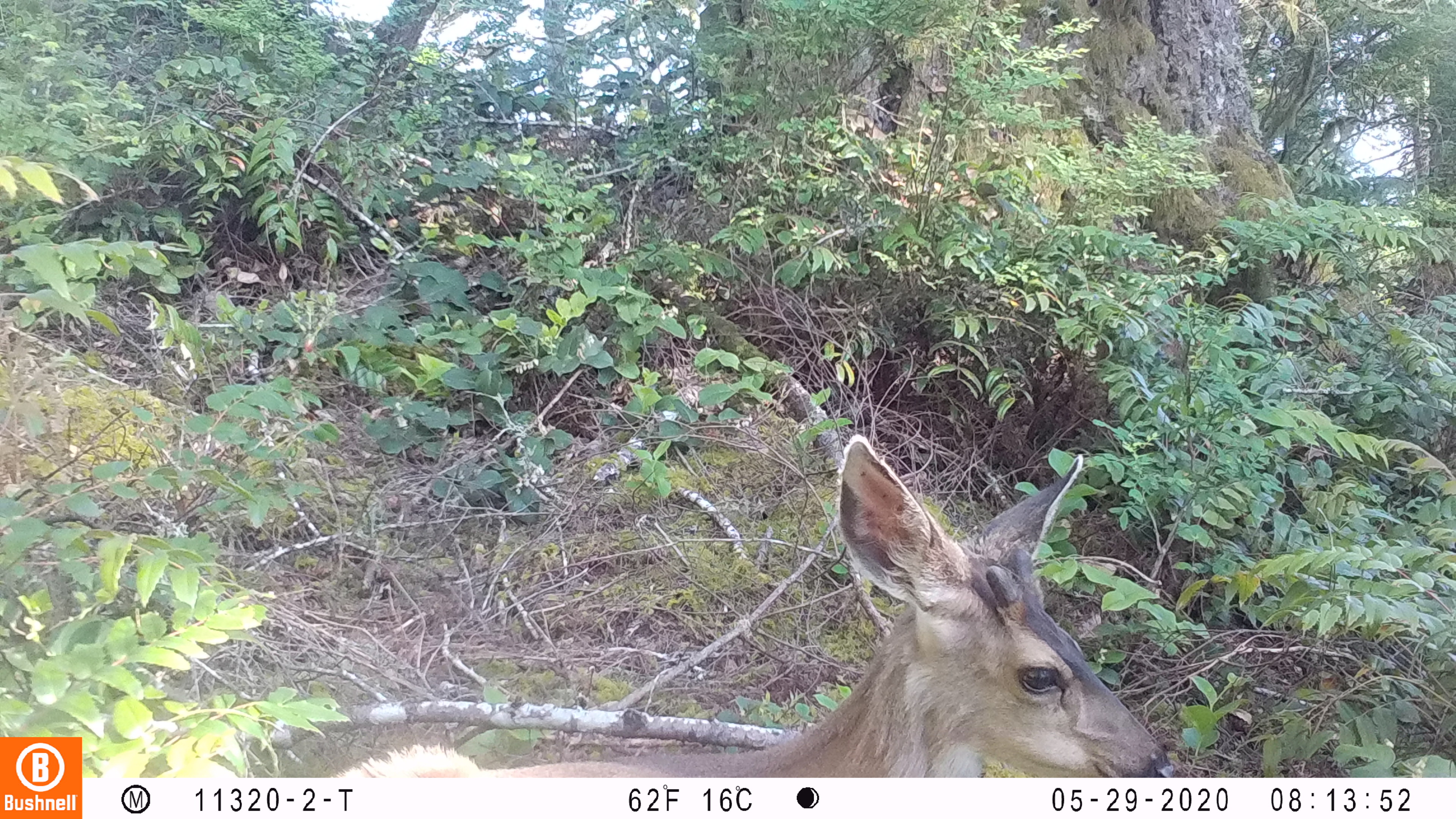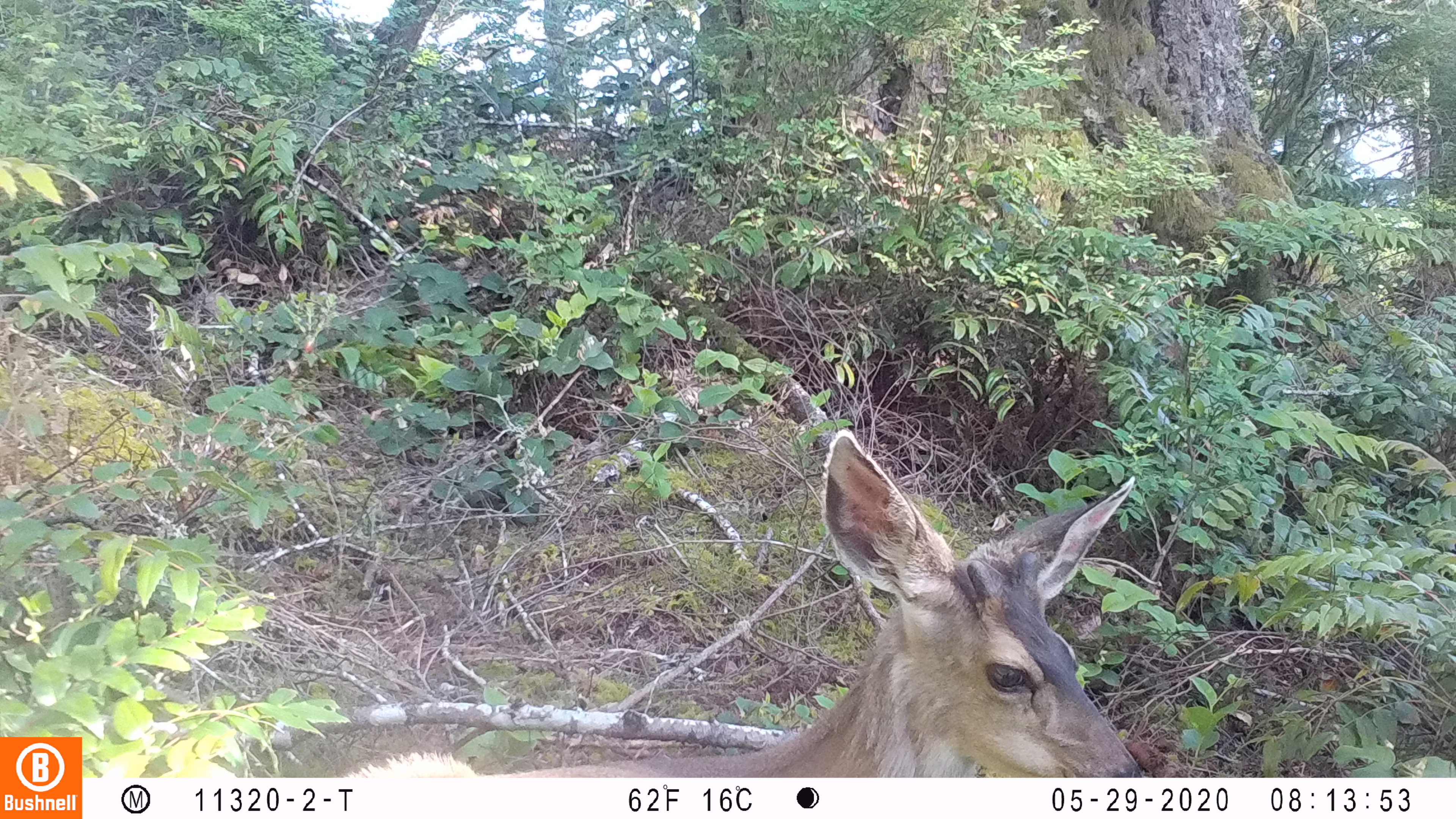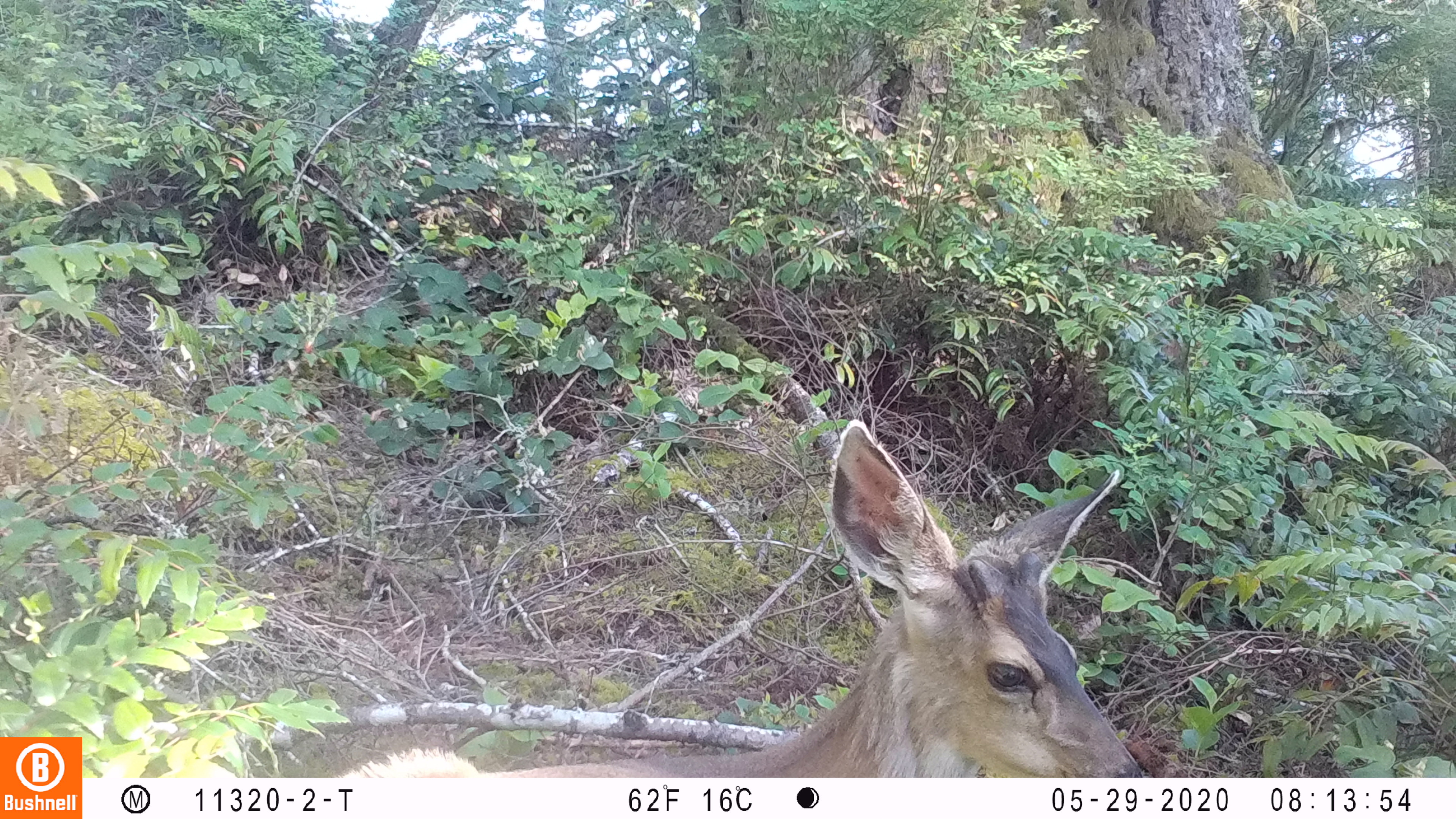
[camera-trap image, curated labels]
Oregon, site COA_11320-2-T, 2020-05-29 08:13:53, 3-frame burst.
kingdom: Animalia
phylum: Chordata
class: Mammalia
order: Artiodactyla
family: Cervidae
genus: Odocoileus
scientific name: Odocoileus hemionus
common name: black-tailed deer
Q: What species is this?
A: Black-tailed deer (Odocoileus hemionus).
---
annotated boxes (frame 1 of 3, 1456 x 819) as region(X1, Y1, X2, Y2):
black-tailed deer: region(325, 425, 1176, 774)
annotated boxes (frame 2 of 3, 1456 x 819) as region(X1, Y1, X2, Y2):
black-tailed deer: region(345, 421, 1157, 772)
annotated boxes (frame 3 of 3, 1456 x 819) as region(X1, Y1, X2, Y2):
black-tailed deer: region(342, 410, 1153, 774)